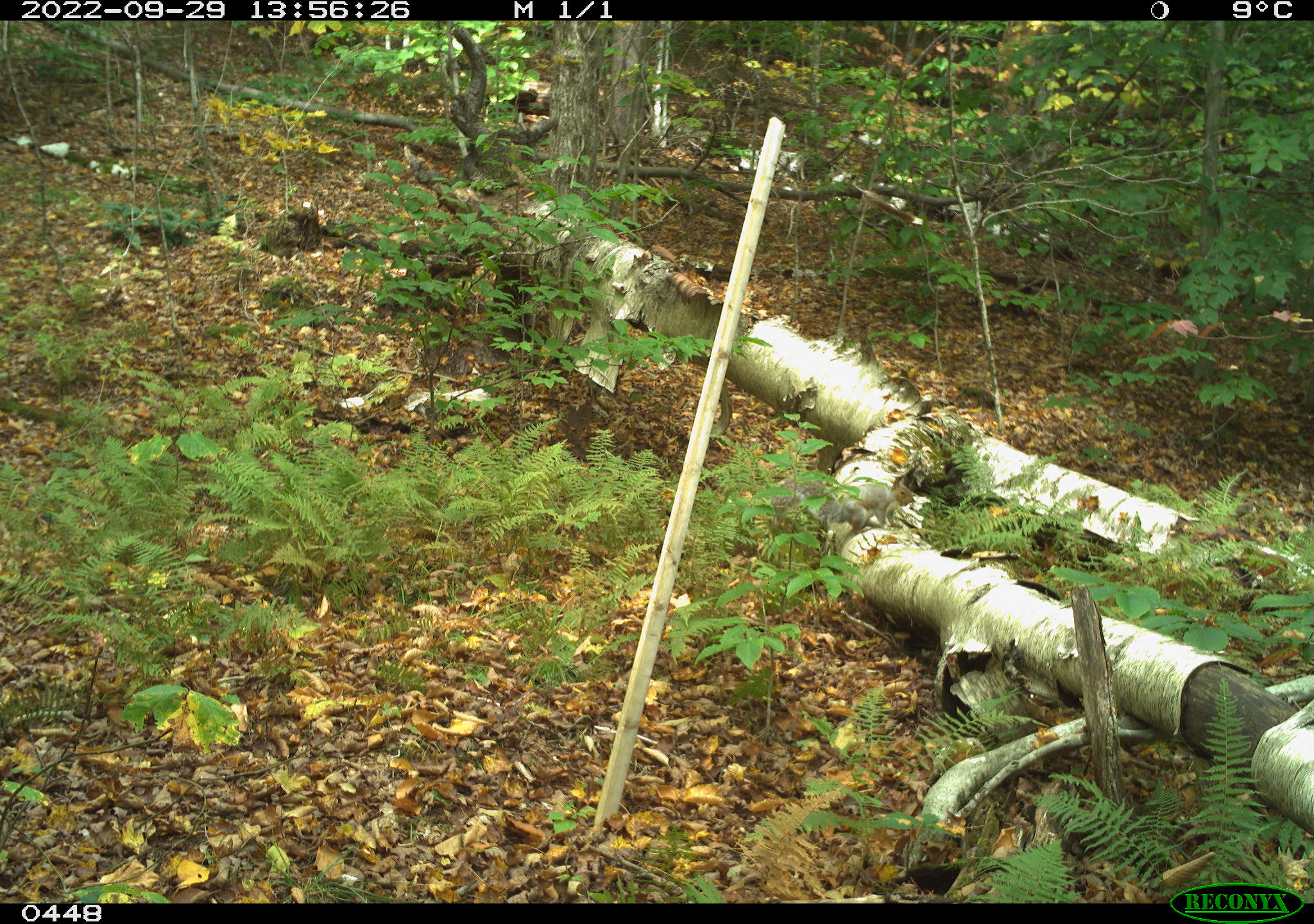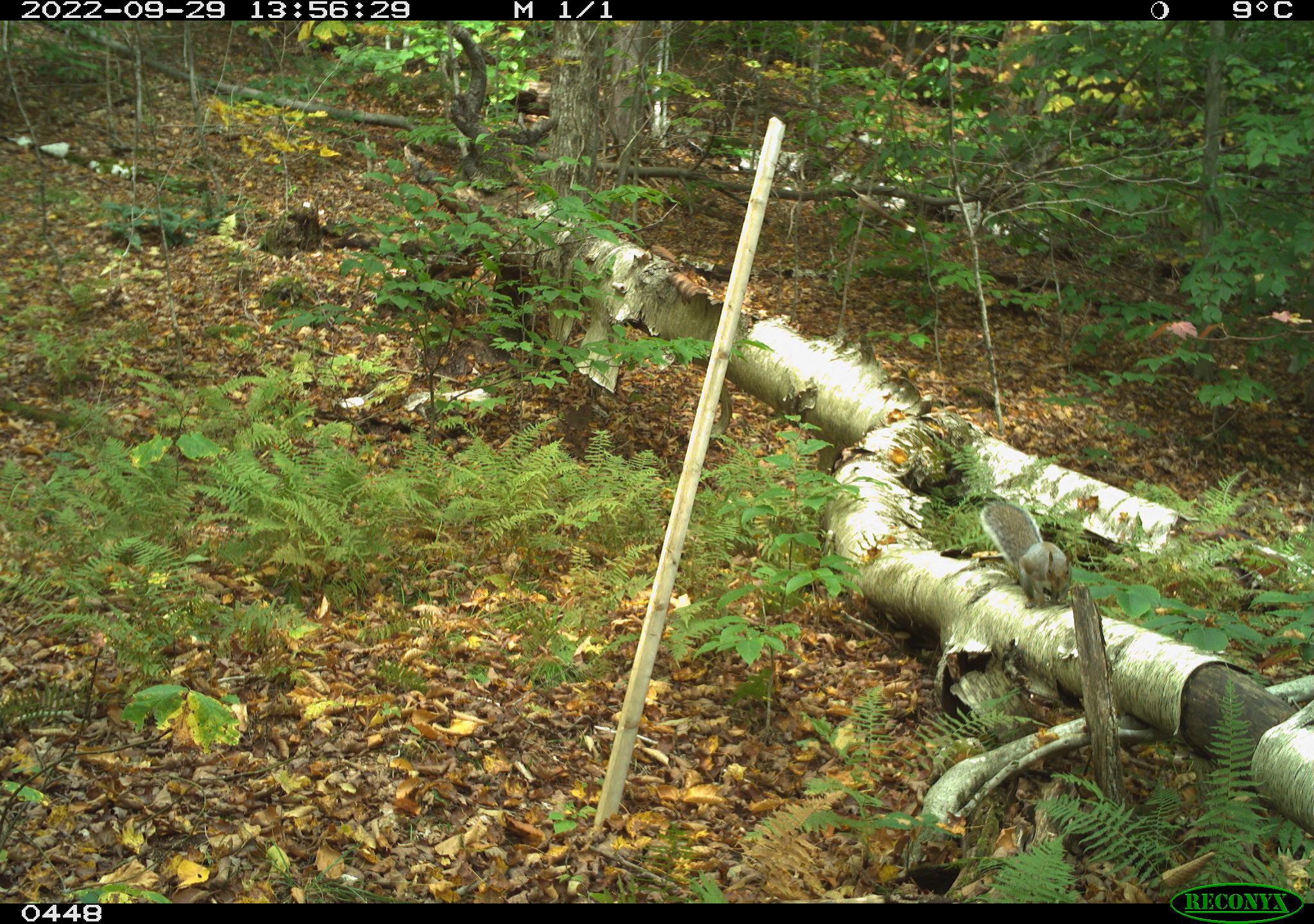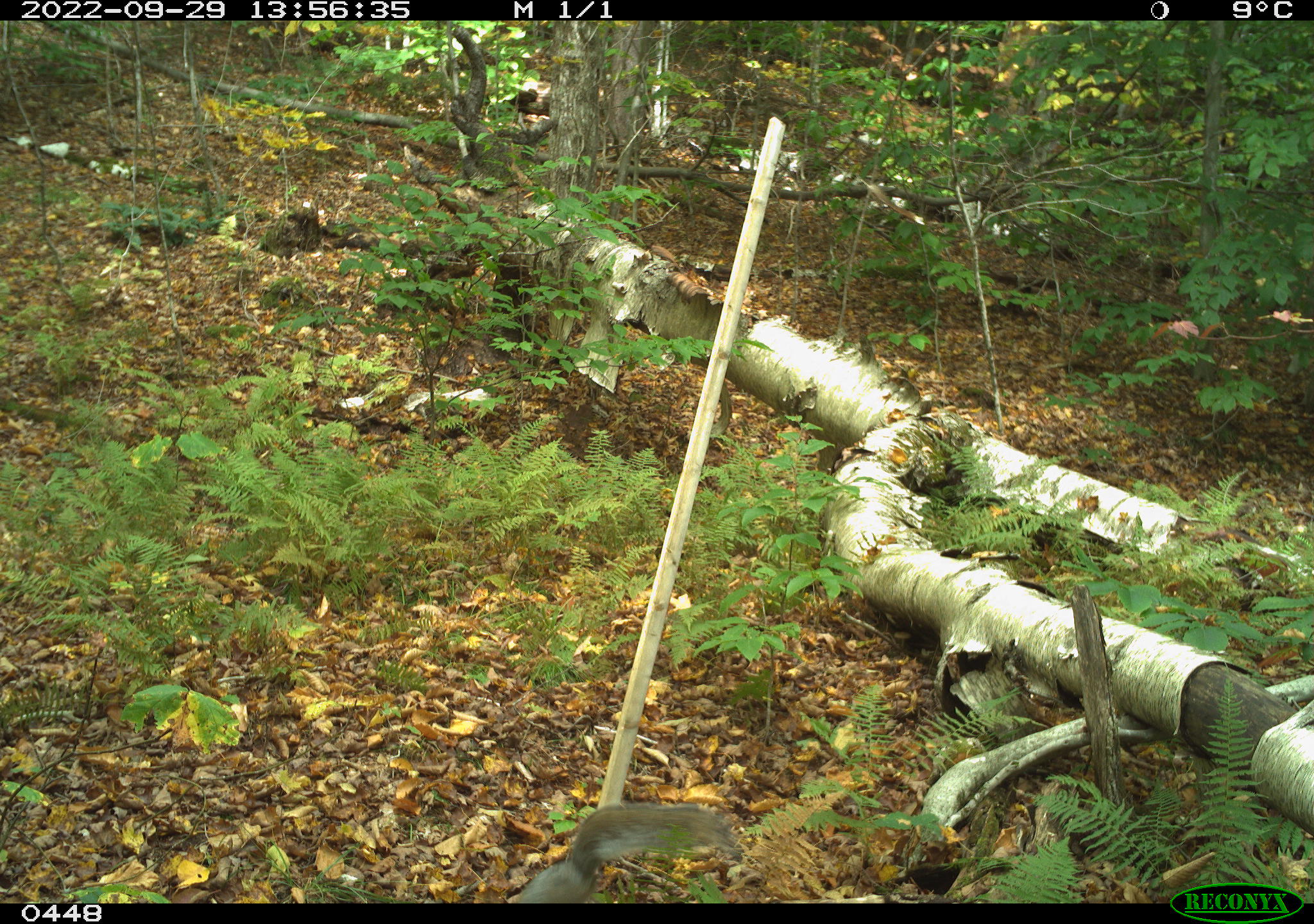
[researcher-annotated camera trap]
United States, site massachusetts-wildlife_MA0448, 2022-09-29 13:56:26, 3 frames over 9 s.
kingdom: Animalia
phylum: Chordata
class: Mammalia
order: Rodentia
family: Sciuridae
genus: Sciurus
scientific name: Sciurus carolinensis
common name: gray squirrel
Gray squirrel (Sciurus carolinensis).